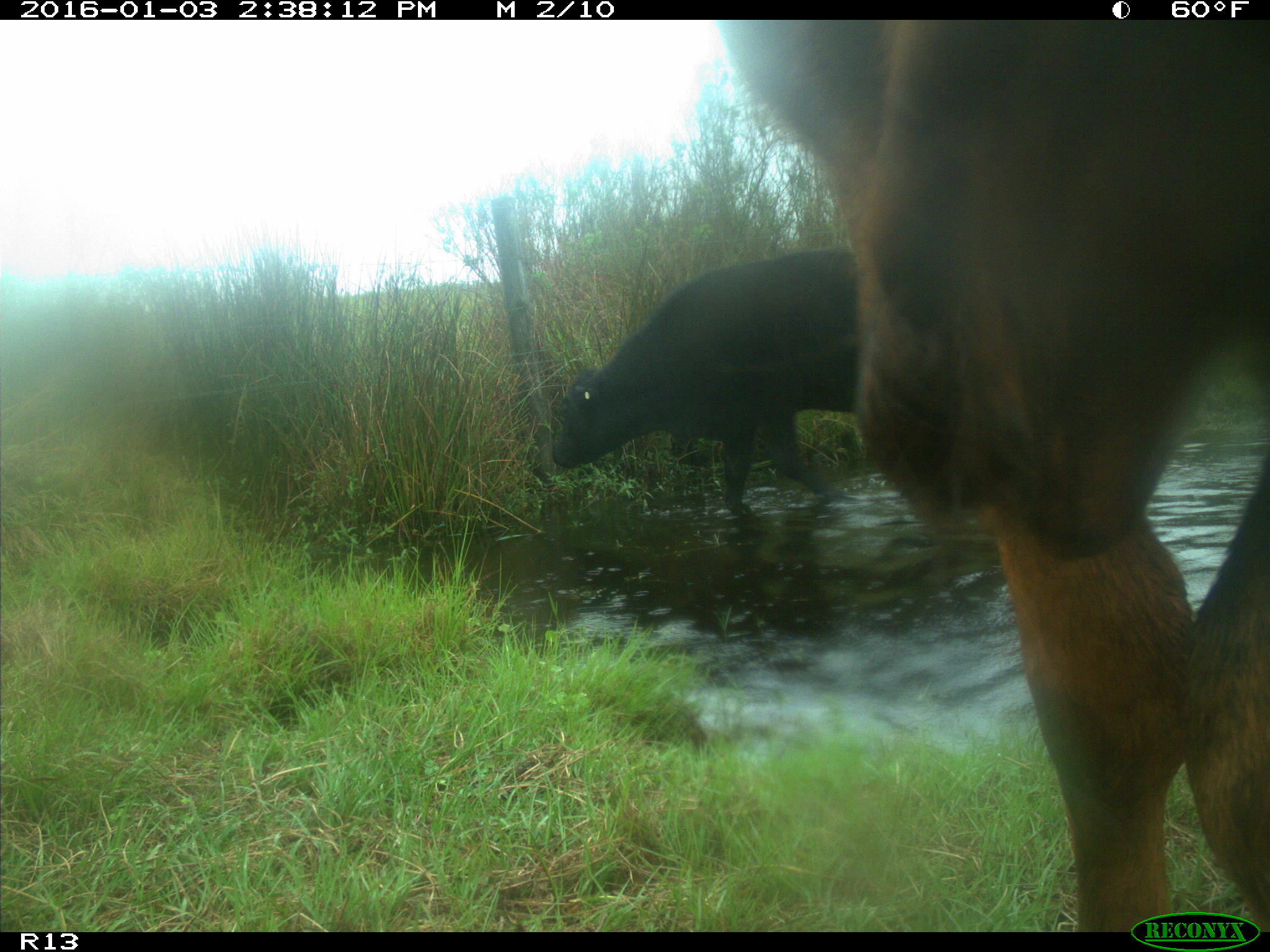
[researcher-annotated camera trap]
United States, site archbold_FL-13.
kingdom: Animalia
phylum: Chordata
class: Mammalia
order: Artiodactyla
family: Bovidae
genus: Bos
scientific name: Bos taurus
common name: domestic cow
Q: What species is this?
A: Bos taurus (domestic cow).